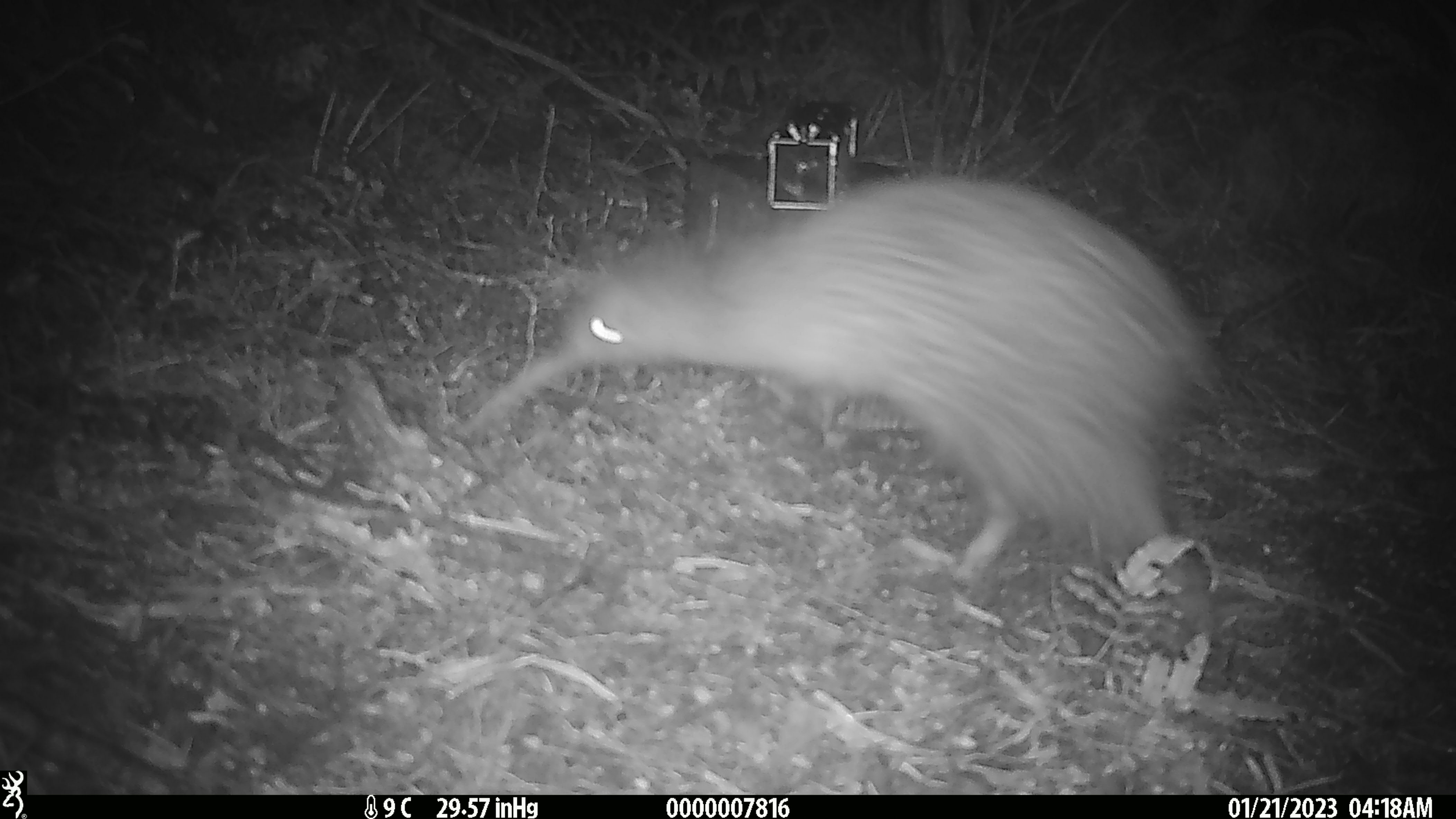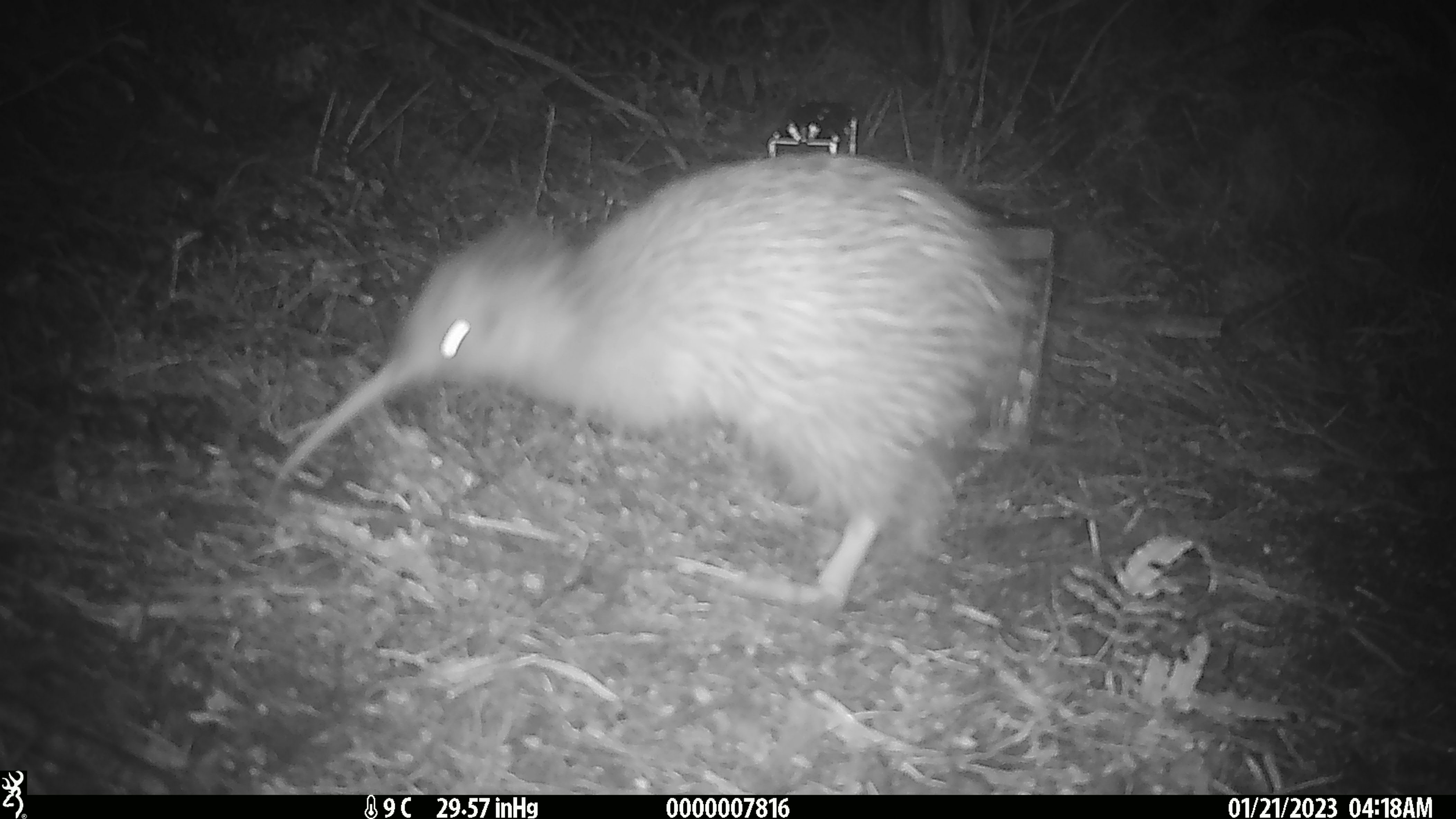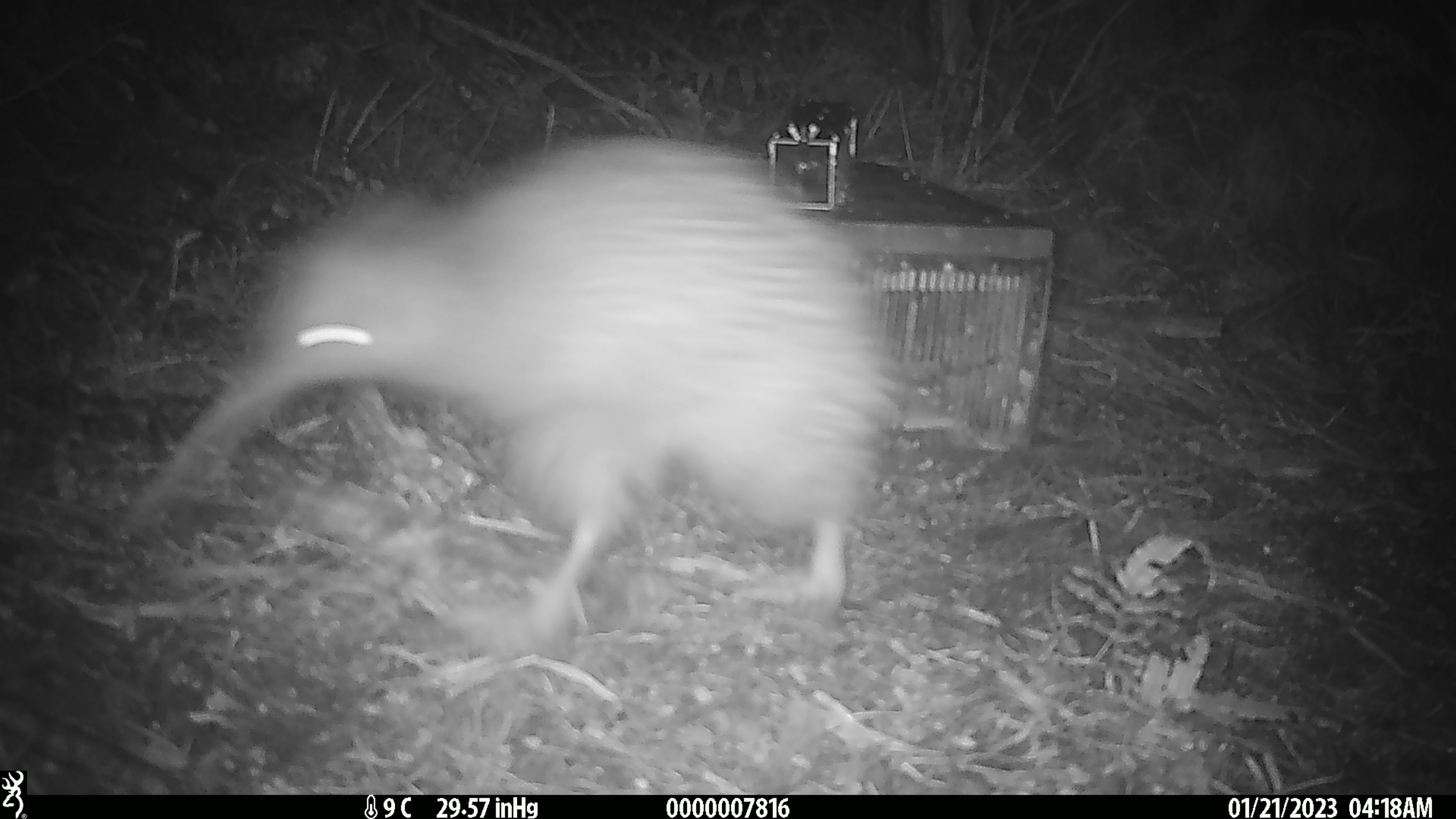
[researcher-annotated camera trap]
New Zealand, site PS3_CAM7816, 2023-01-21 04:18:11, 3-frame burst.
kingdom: Animalia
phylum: Chordata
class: Aves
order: Apterygiformes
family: Apterygidae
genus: Apteryx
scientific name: Apteryx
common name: kiwi